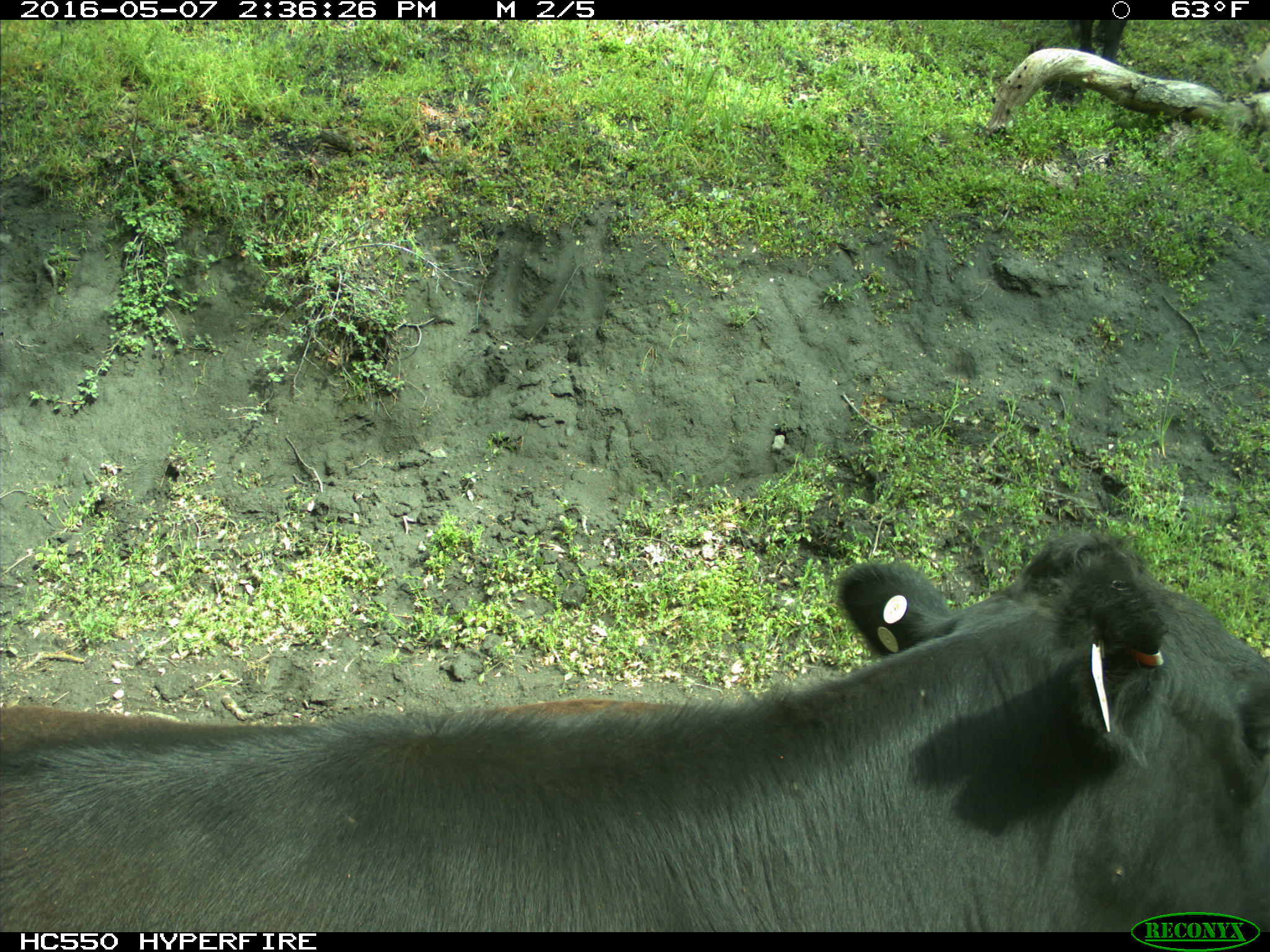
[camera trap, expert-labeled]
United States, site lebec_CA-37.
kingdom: Animalia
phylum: Chordata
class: Mammalia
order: Artiodactyla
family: Bovidae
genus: Bos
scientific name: Bos taurus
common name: domestic cow